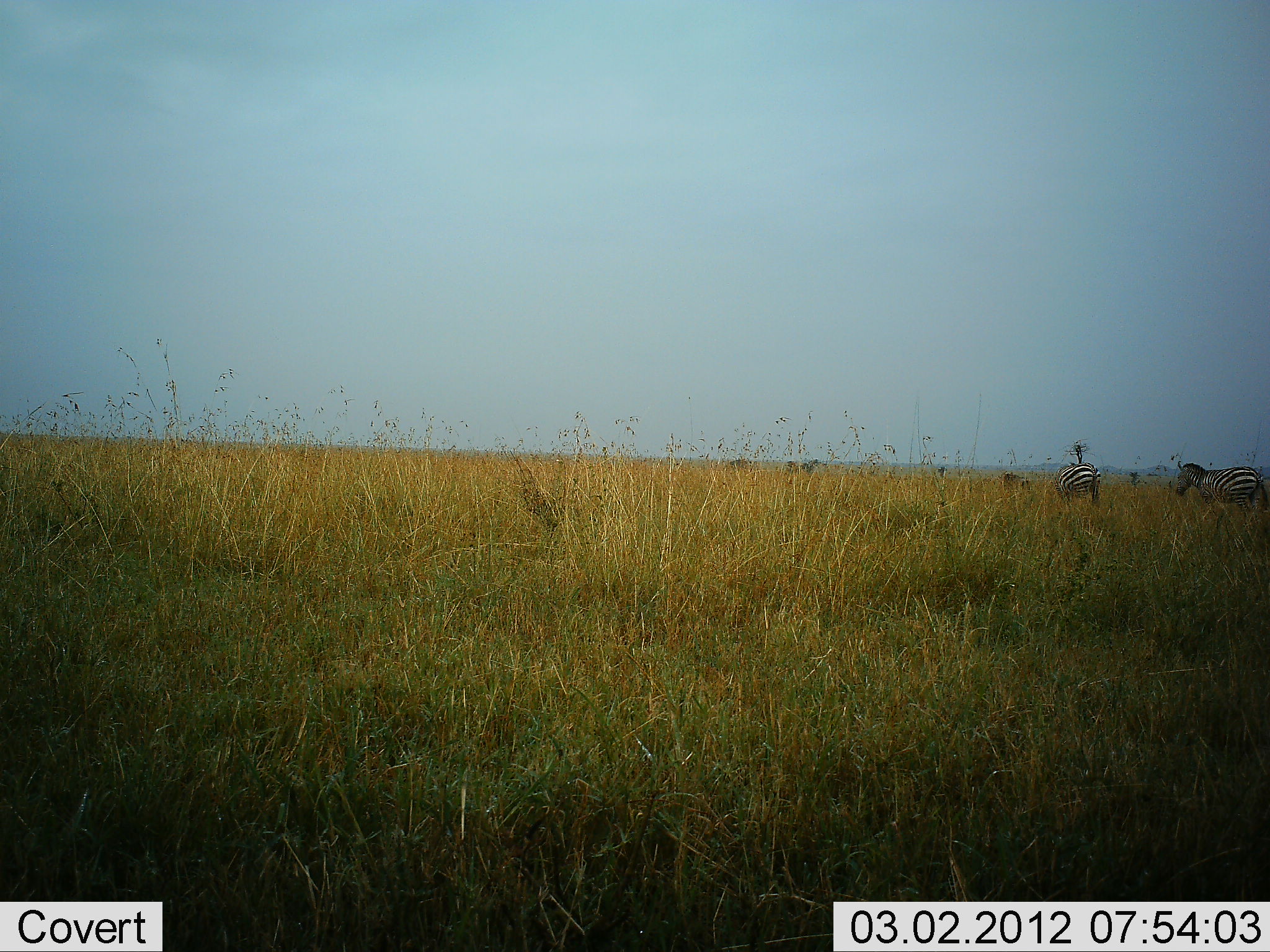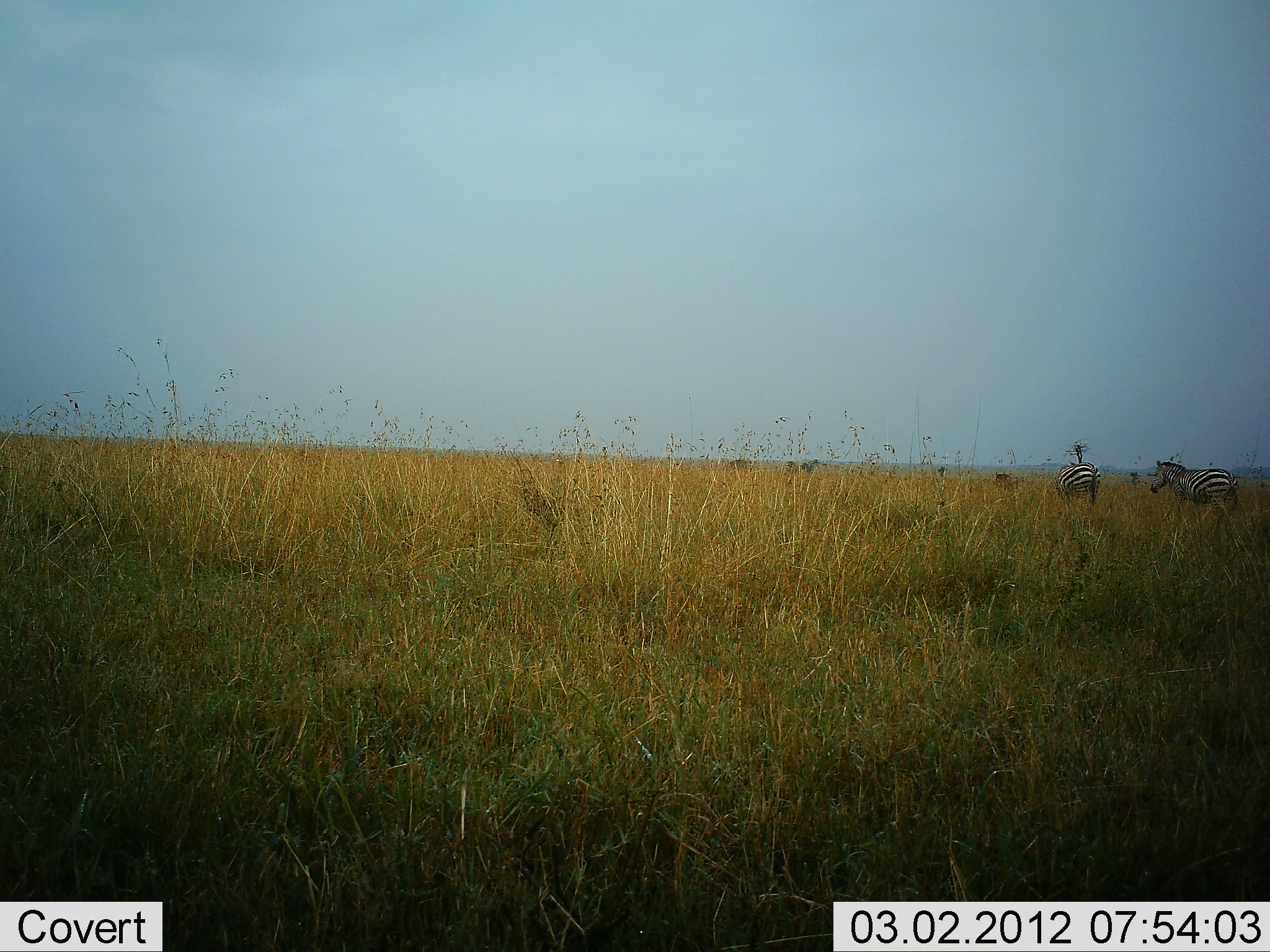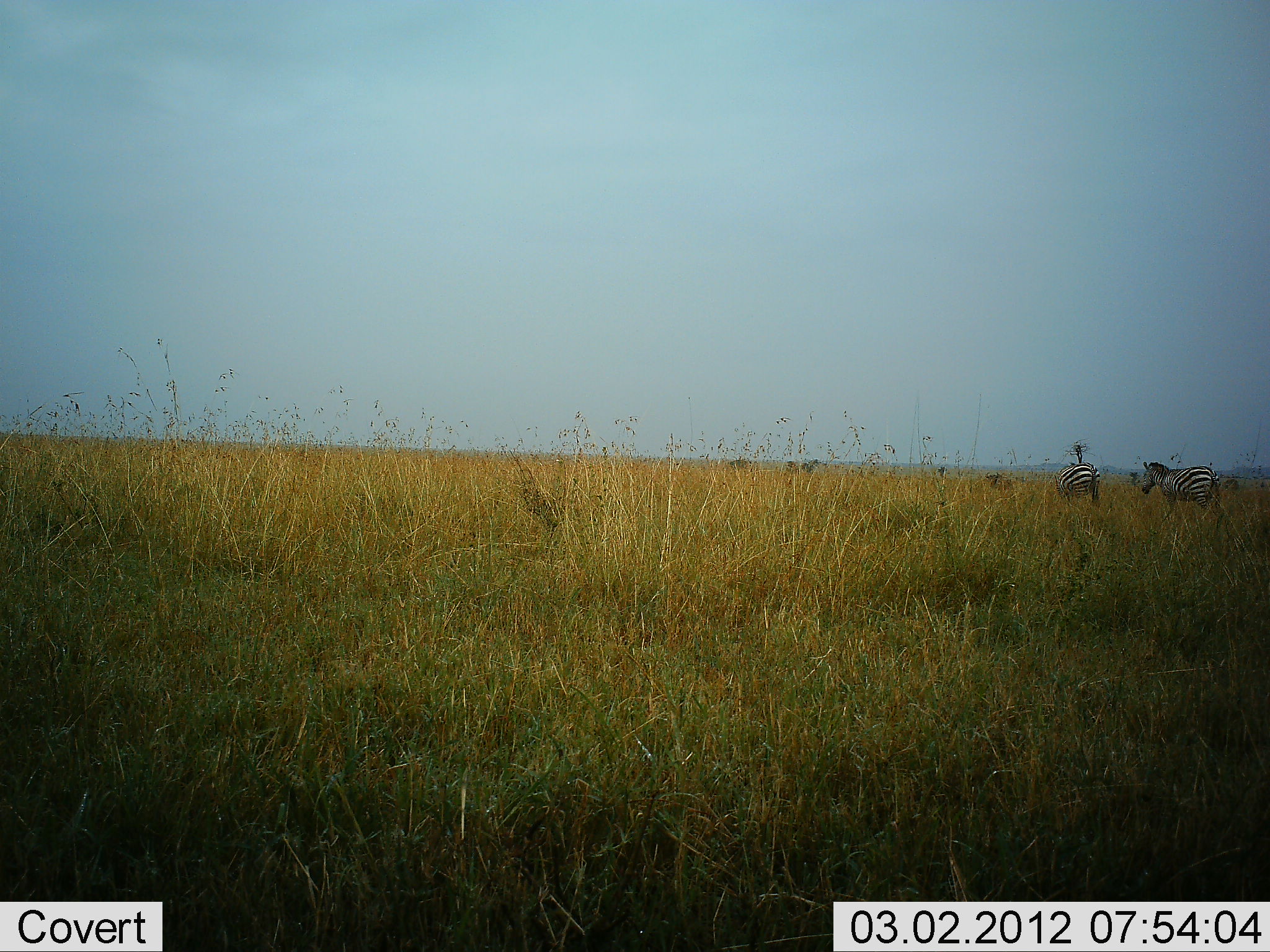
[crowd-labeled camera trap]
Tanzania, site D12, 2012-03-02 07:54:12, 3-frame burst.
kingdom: Animalia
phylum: Chordata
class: Mammalia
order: Perissodactyla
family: Equidae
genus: Equus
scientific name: Equus quagga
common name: plains zebra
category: zebra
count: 3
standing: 45%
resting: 0%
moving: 82%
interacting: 3%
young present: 5%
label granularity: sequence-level